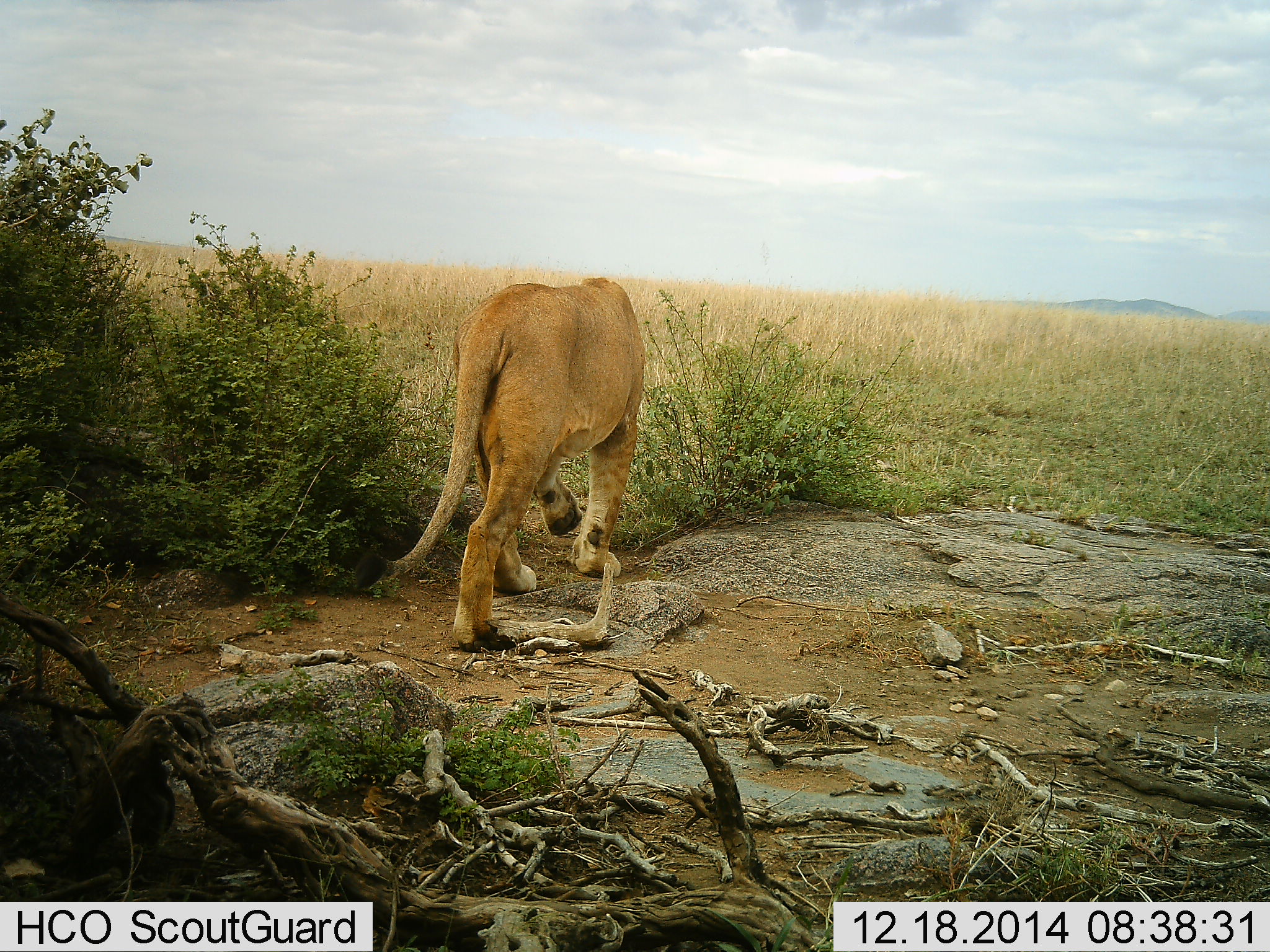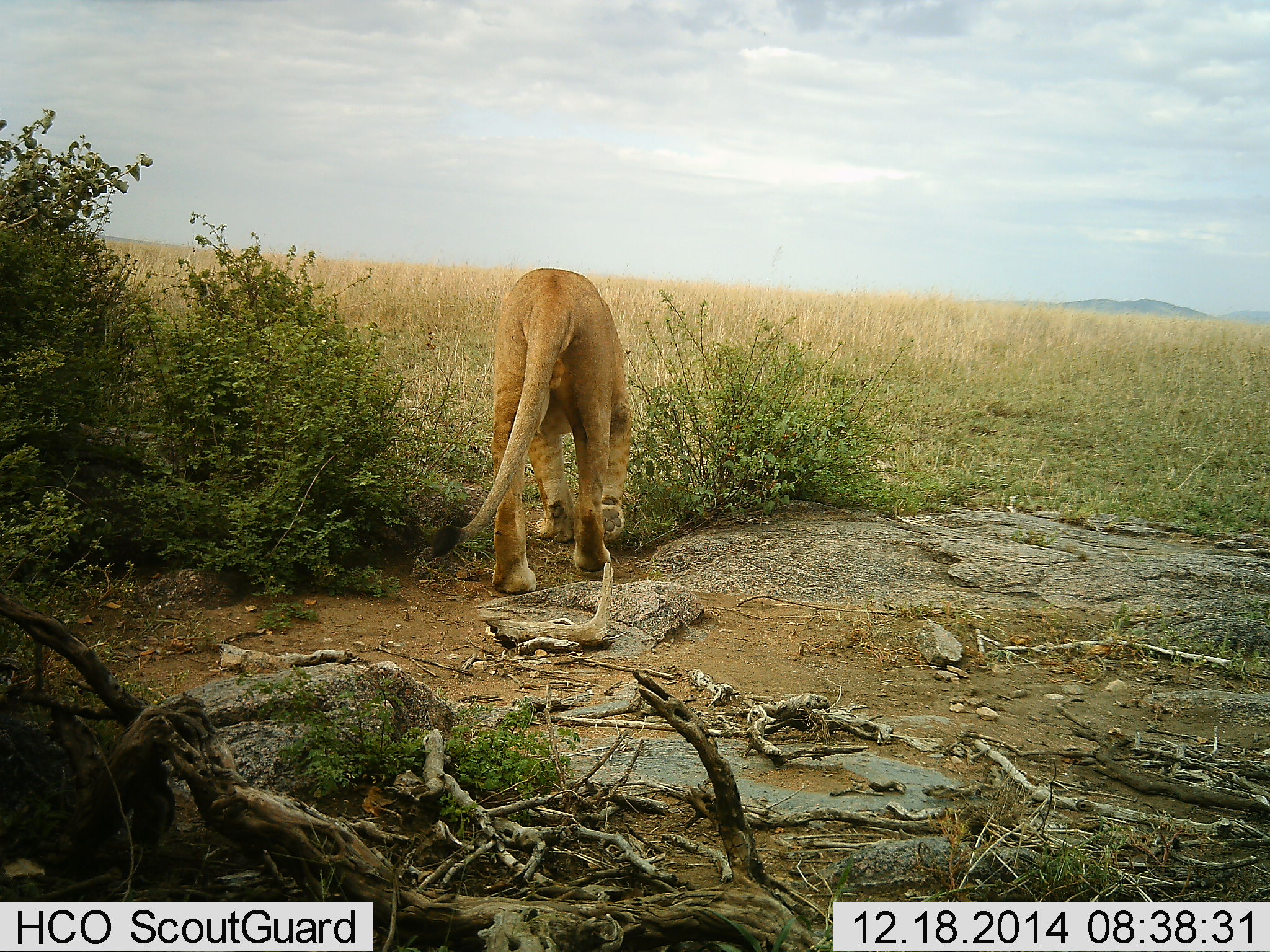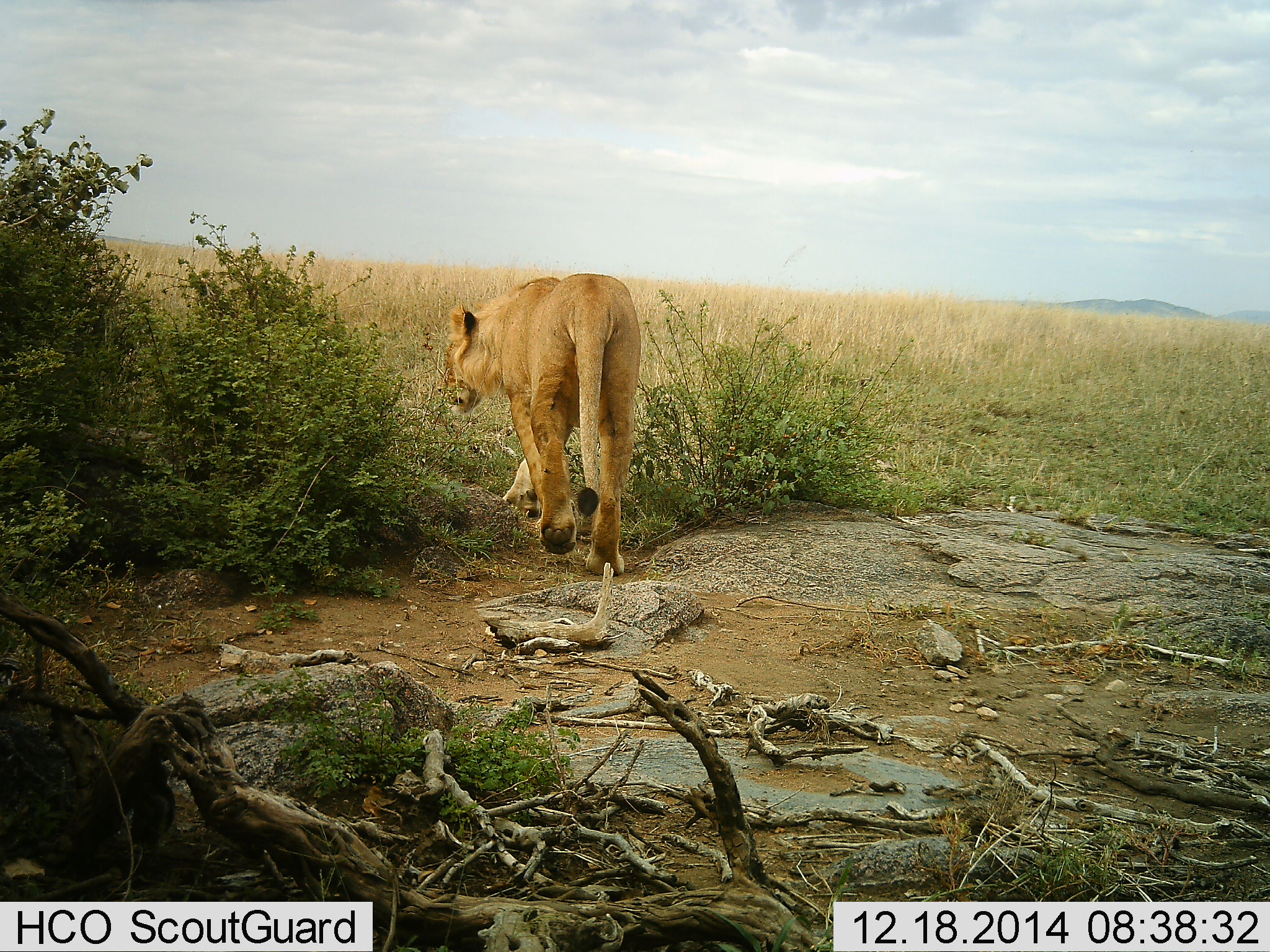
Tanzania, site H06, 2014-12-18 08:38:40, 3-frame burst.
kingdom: Animalia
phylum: Chordata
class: Mammalia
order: Carnivora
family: Felidae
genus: Panthera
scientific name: Panthera leo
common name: lion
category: lionfemale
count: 1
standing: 0%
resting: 0%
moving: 100%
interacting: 0%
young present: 0%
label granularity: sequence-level